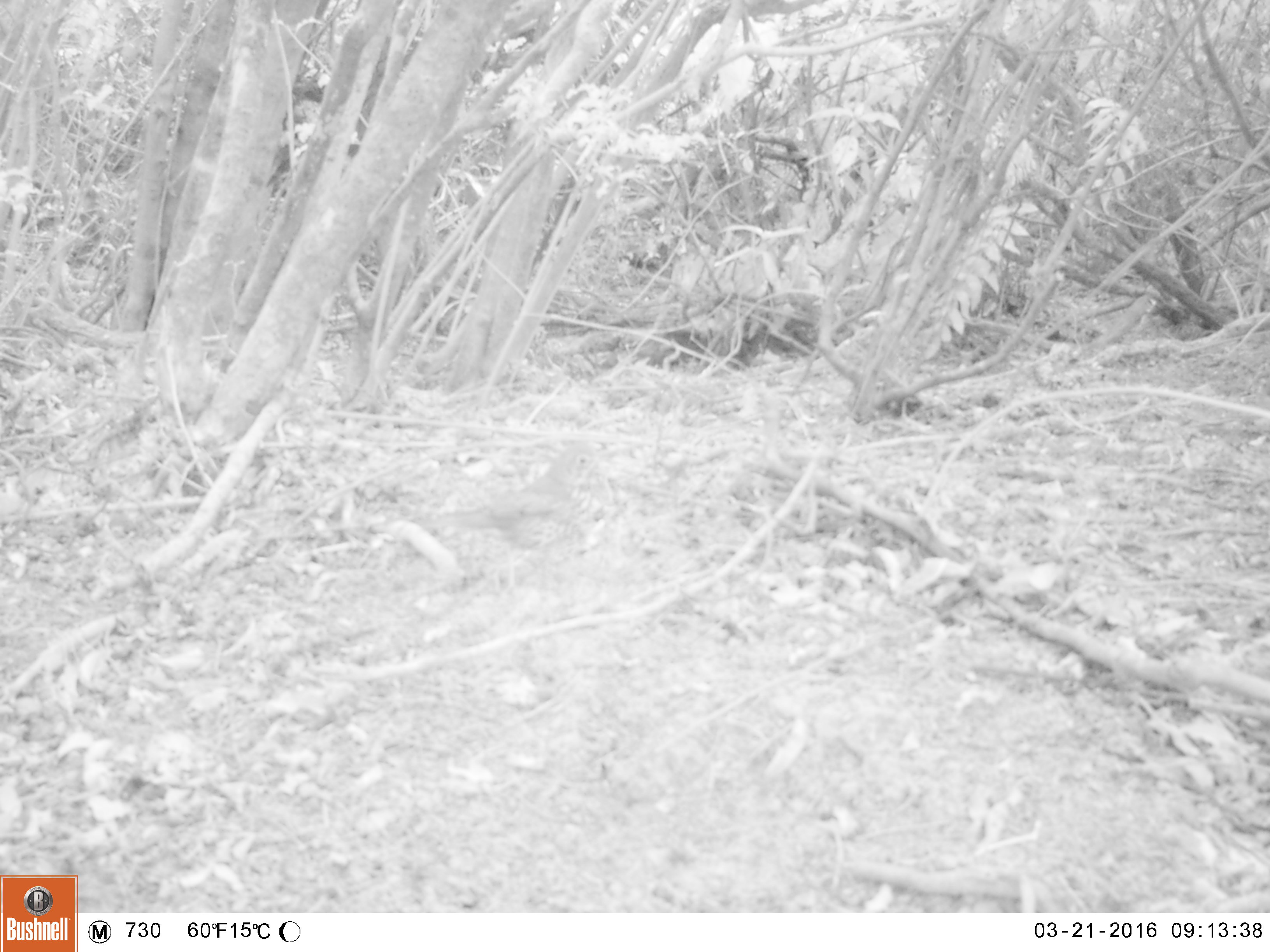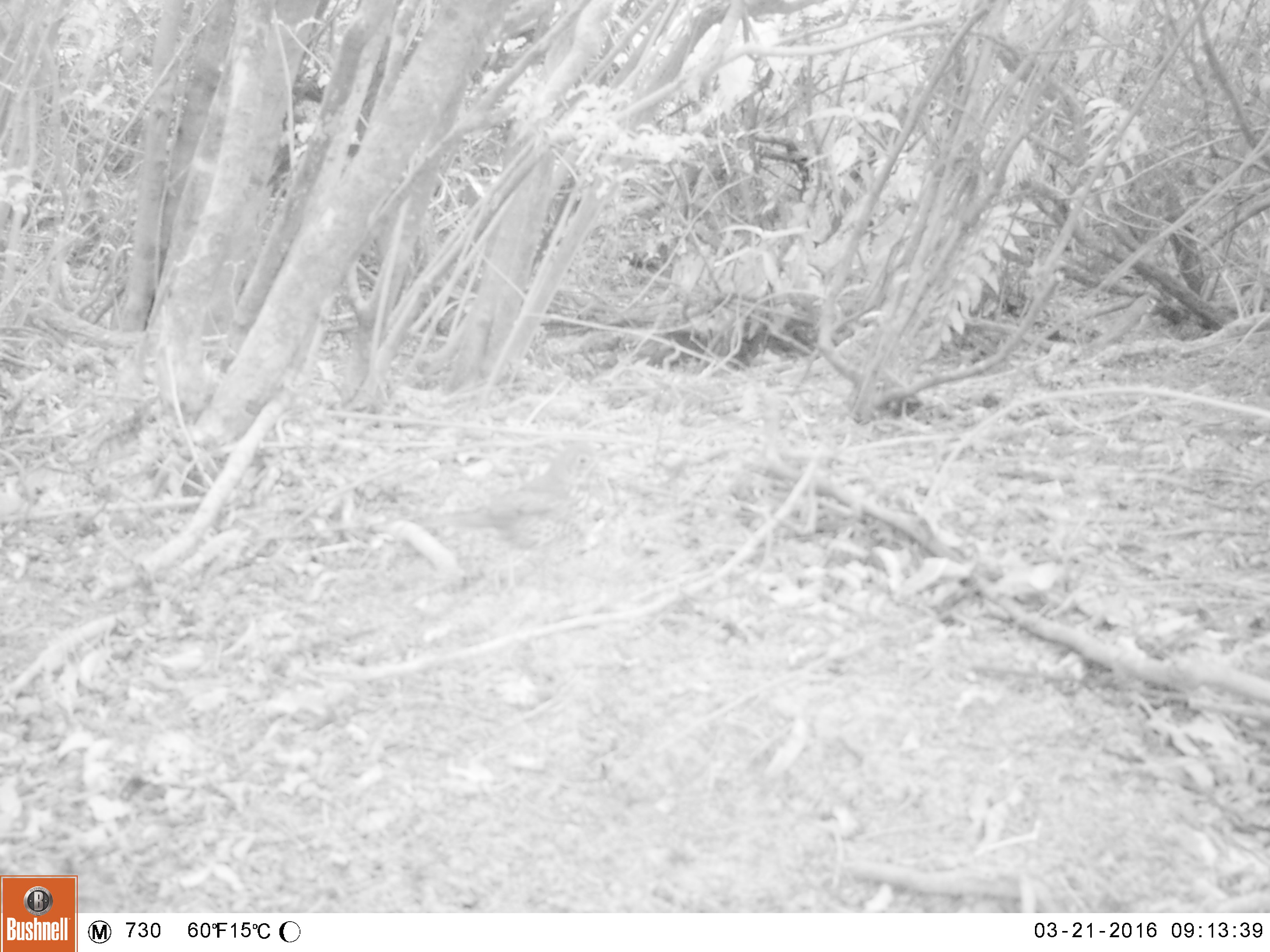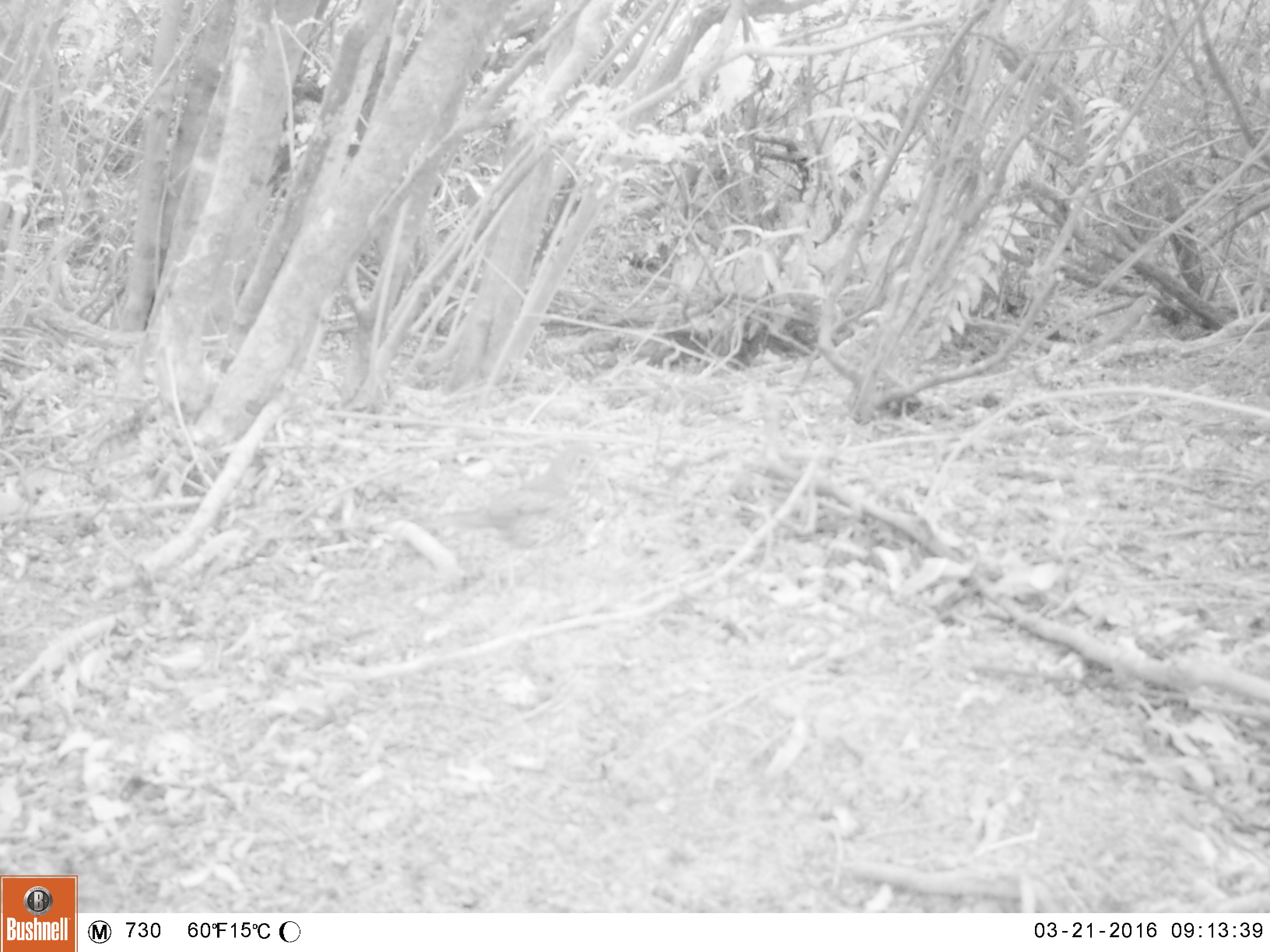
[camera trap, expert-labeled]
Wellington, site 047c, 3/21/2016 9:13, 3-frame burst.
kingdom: Animalia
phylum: Chordata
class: Aves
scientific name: Aves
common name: bird